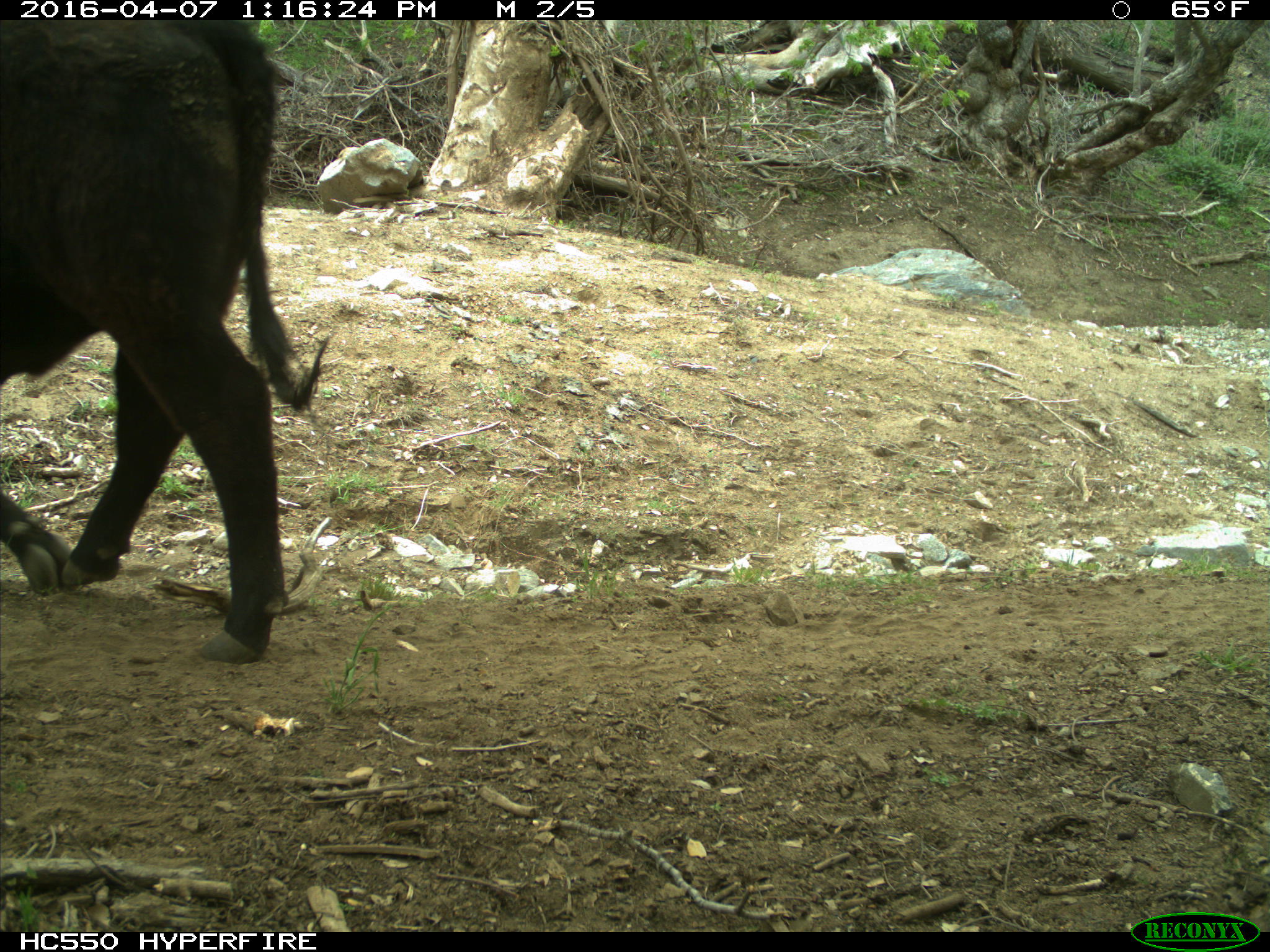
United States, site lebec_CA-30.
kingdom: Animalia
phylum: Chordata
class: Mammalia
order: Artiodactyla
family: Bovidae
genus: Bos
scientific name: Bos taurus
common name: domestic cow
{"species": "Bos taurus (domestic cow)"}